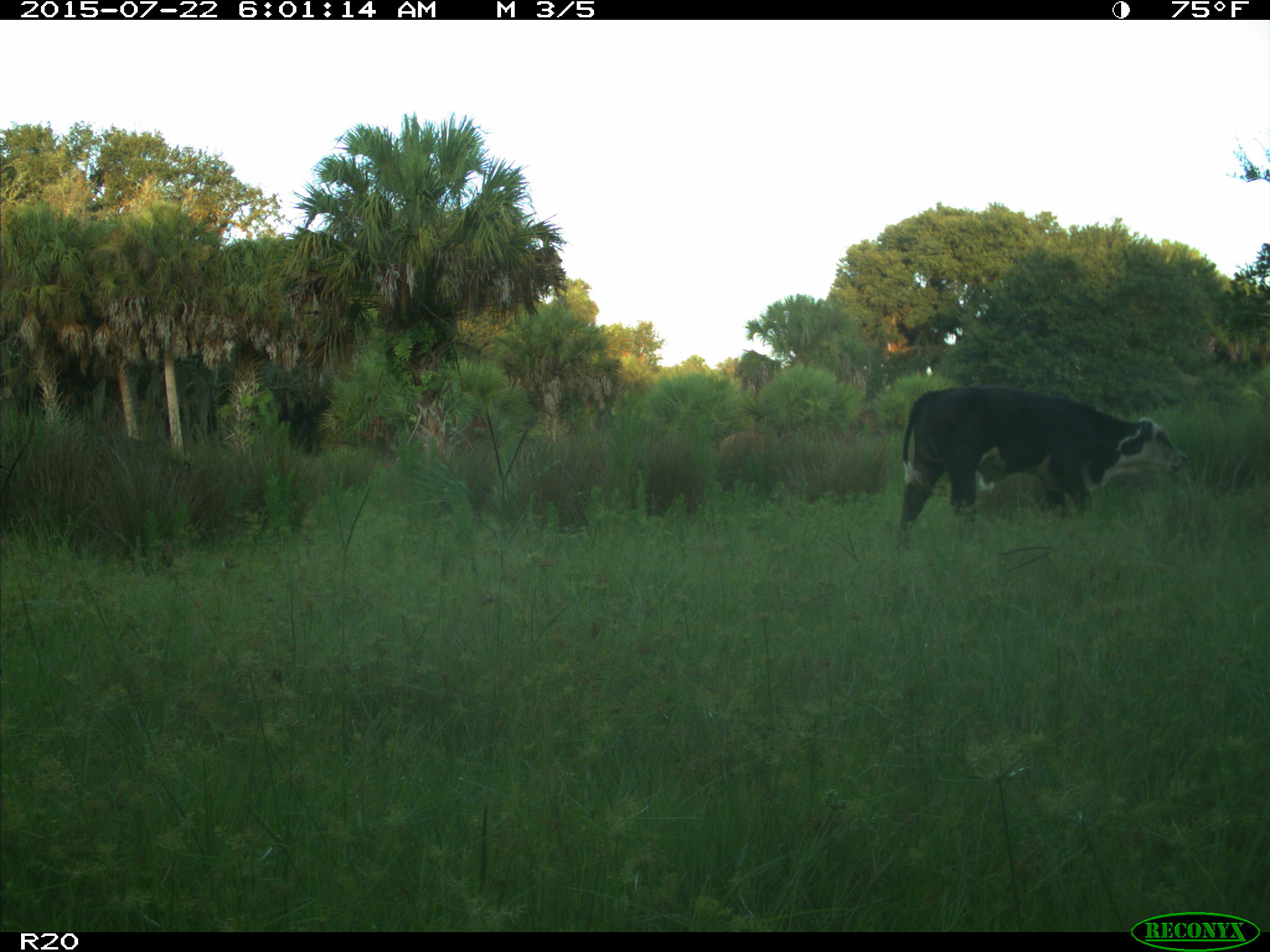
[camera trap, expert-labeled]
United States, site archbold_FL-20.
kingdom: Animalia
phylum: Chordata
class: Mammalia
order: Artiodactyla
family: Bovidae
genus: Bos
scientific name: Bos taurus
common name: domestic cow